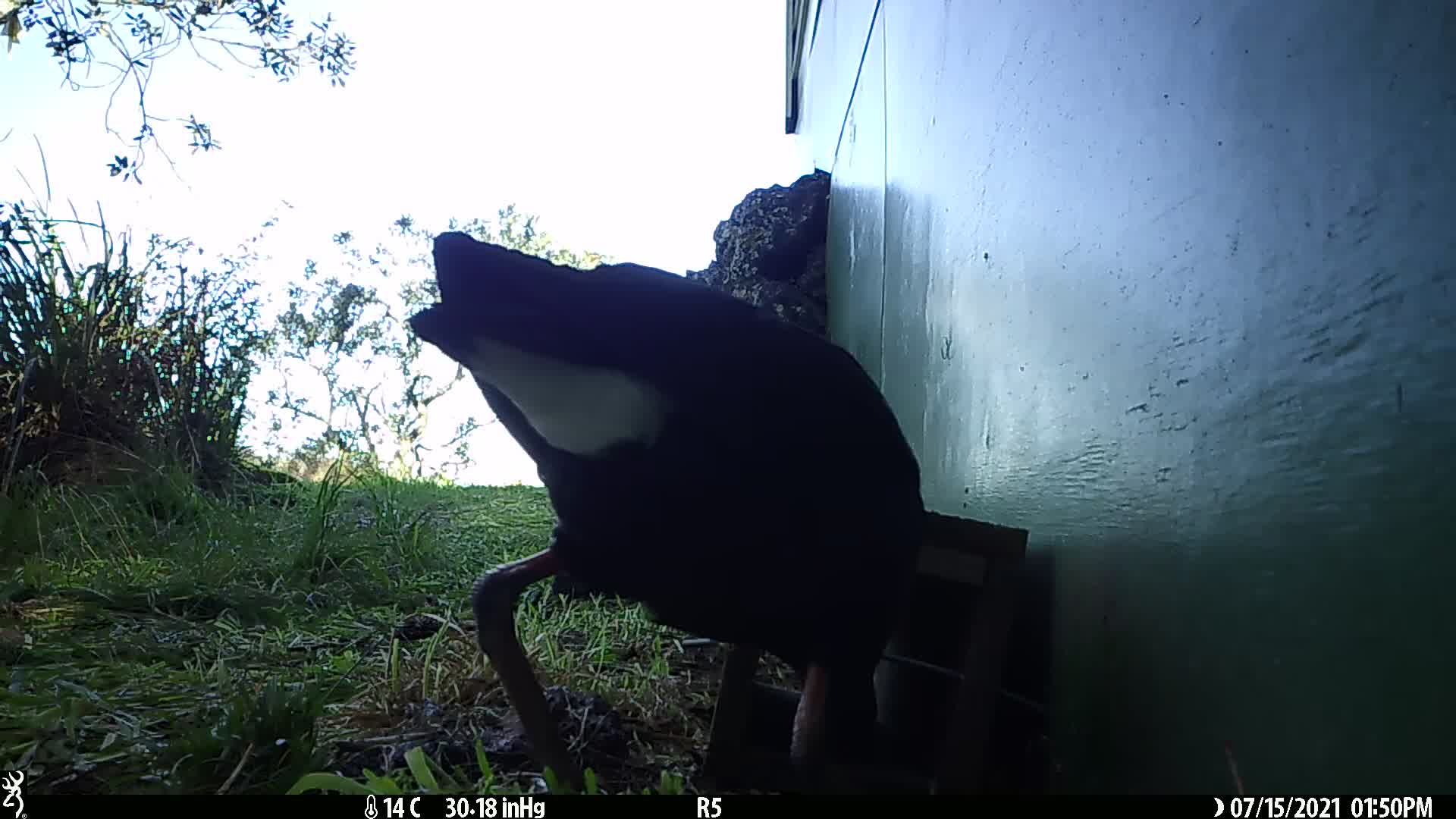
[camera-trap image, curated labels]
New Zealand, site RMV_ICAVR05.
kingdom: Animalia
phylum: Chordata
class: Aves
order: Gruiformes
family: Rallidae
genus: Porphyrio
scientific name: Porphyrio melanotus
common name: australasian swamphen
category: pukeko